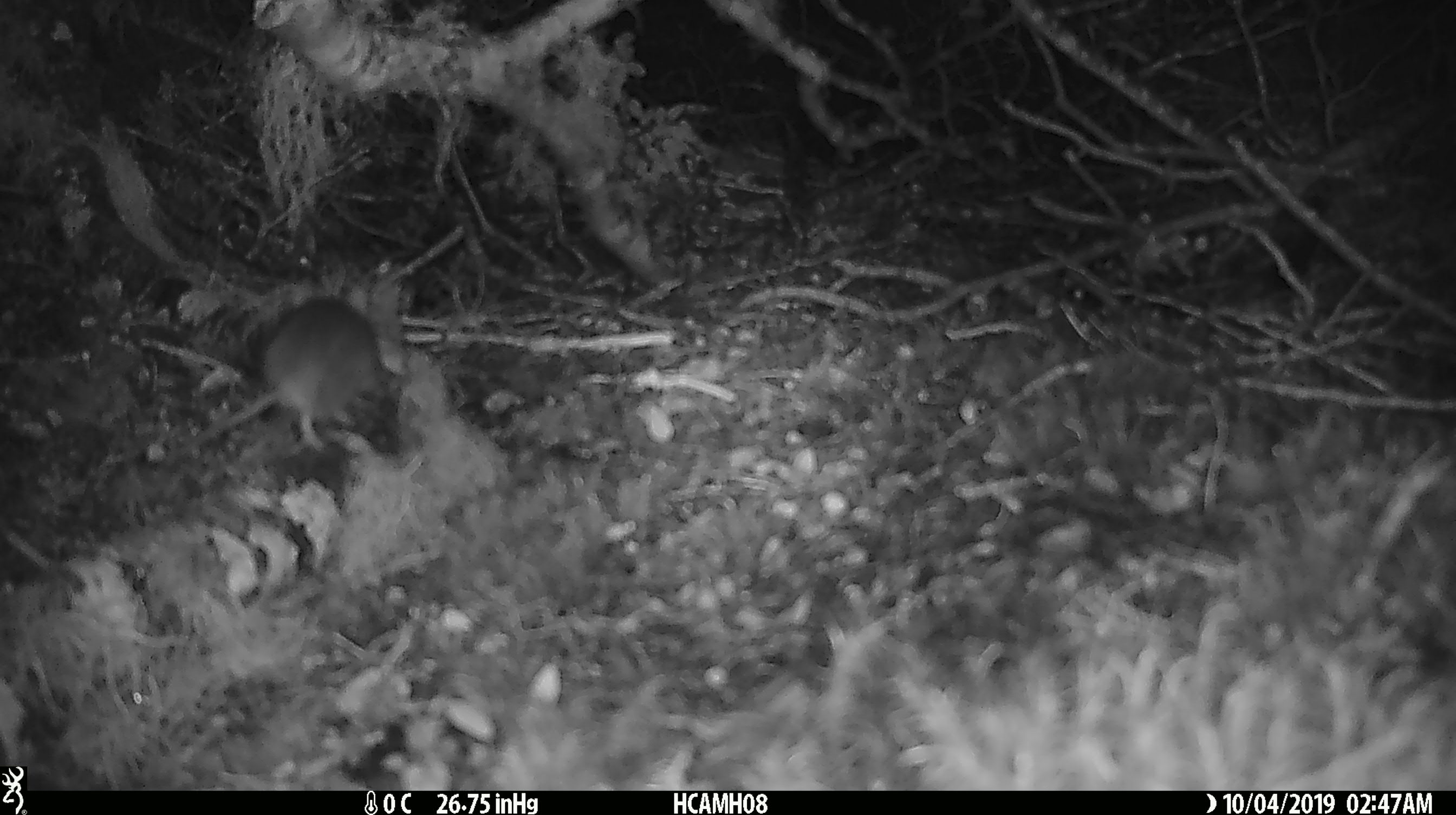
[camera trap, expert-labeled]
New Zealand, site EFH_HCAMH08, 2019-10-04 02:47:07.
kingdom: Animalia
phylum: Chordata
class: Mammalia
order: Rodentia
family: Muridae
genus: Mus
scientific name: Mus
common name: mouse